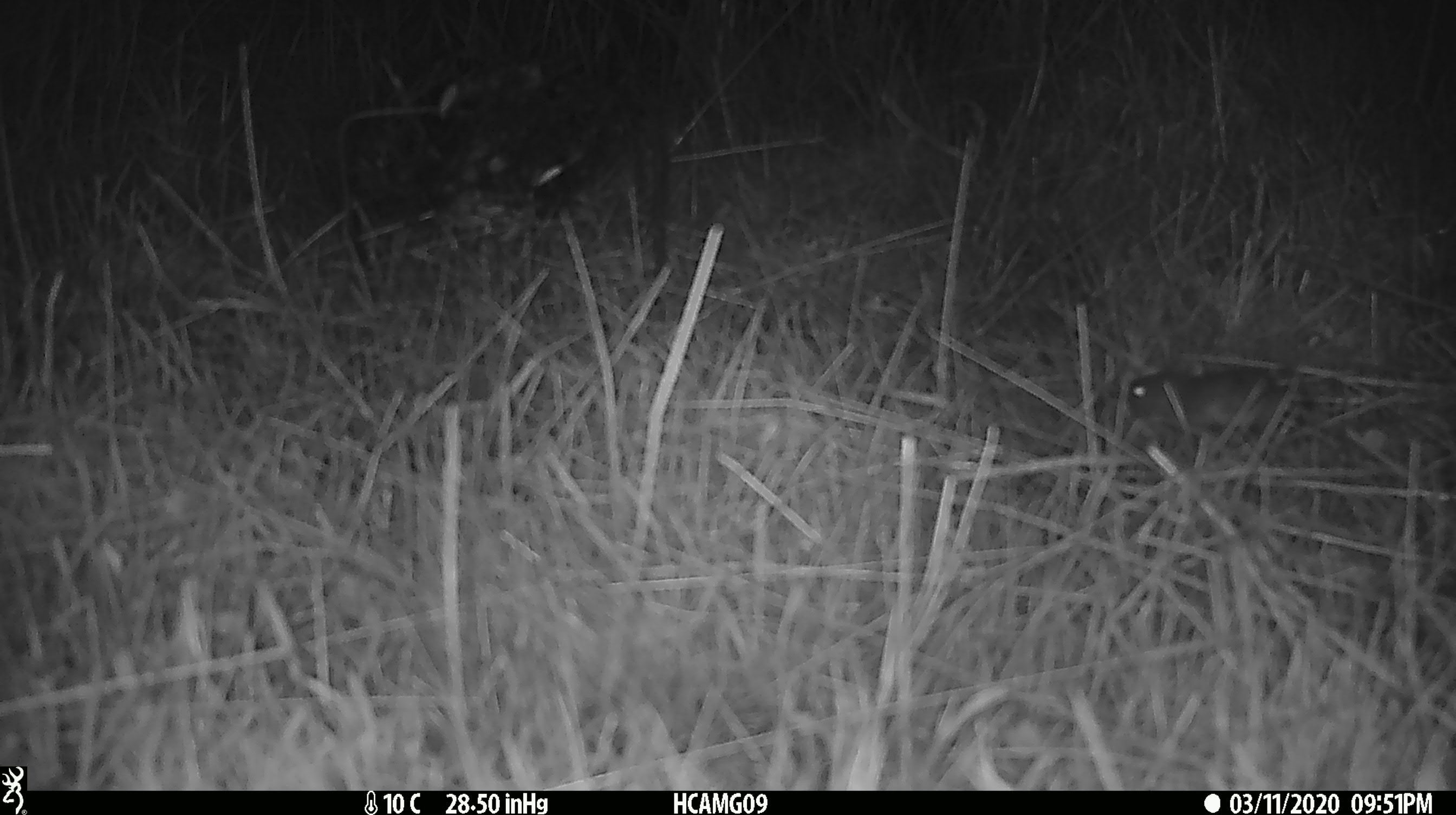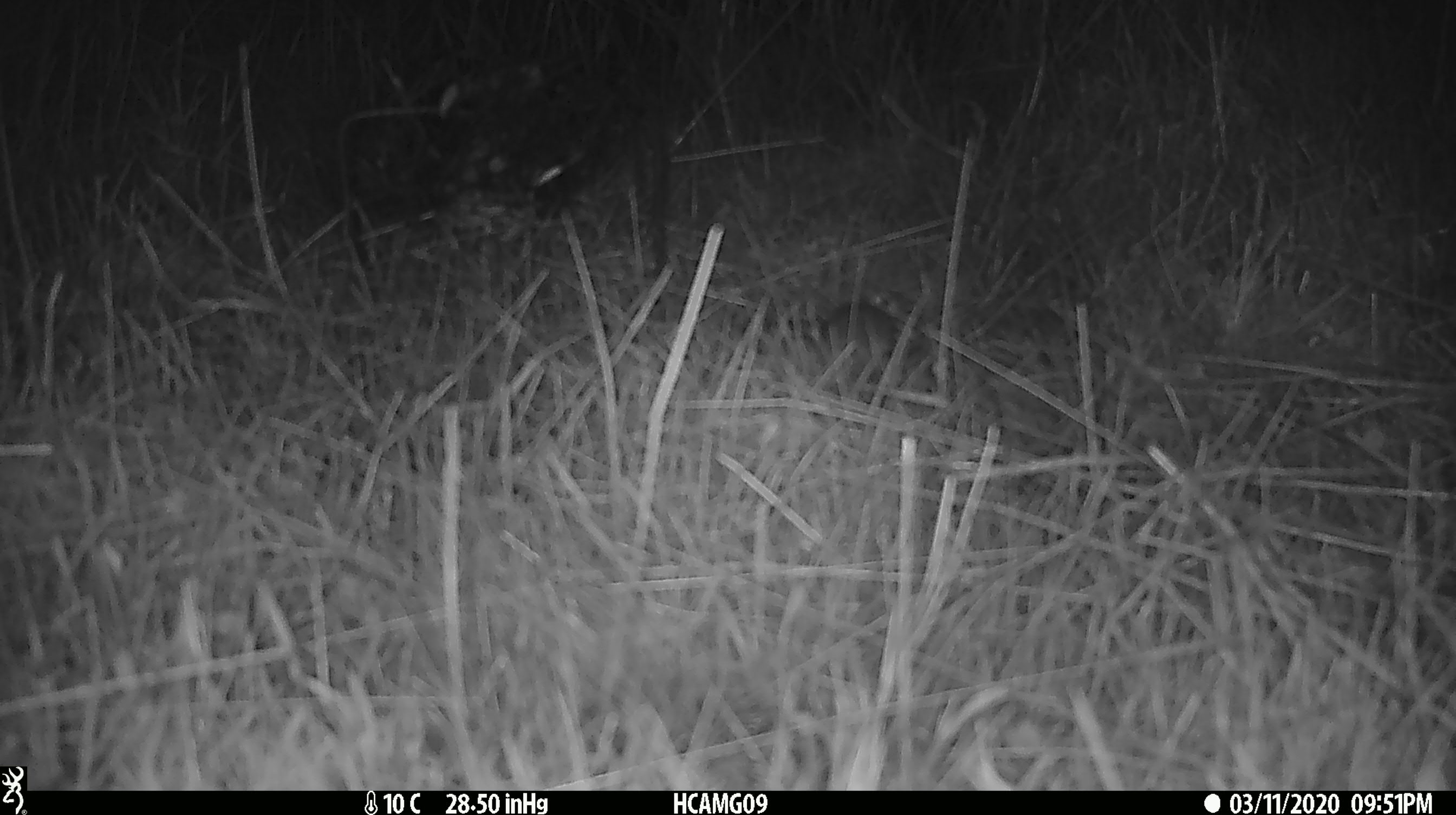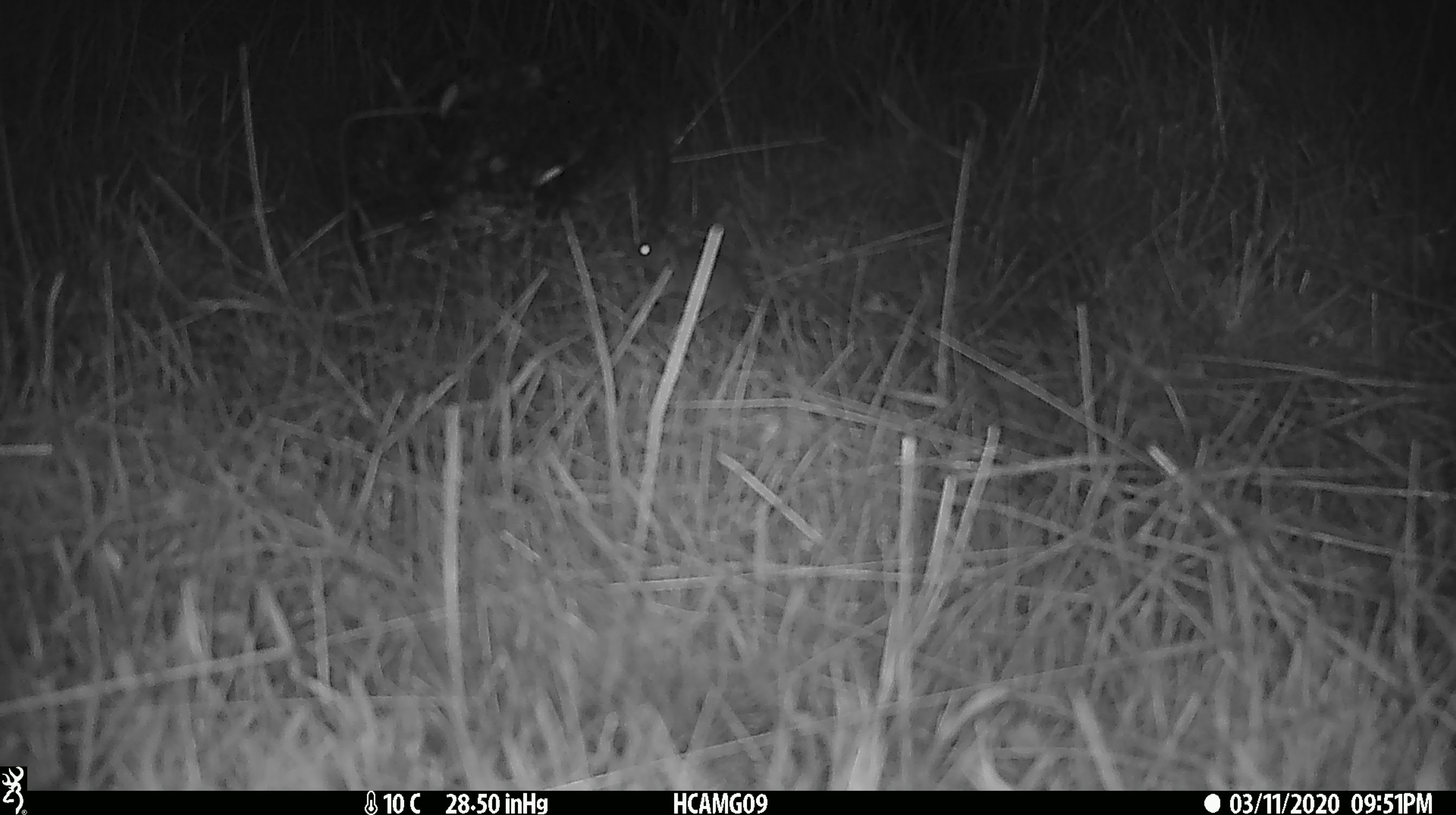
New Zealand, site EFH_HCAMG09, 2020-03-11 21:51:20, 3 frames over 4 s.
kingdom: Animalia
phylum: Chordata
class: Mammalia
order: Rodentia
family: Muridae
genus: Mus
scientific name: Mus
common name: mouse